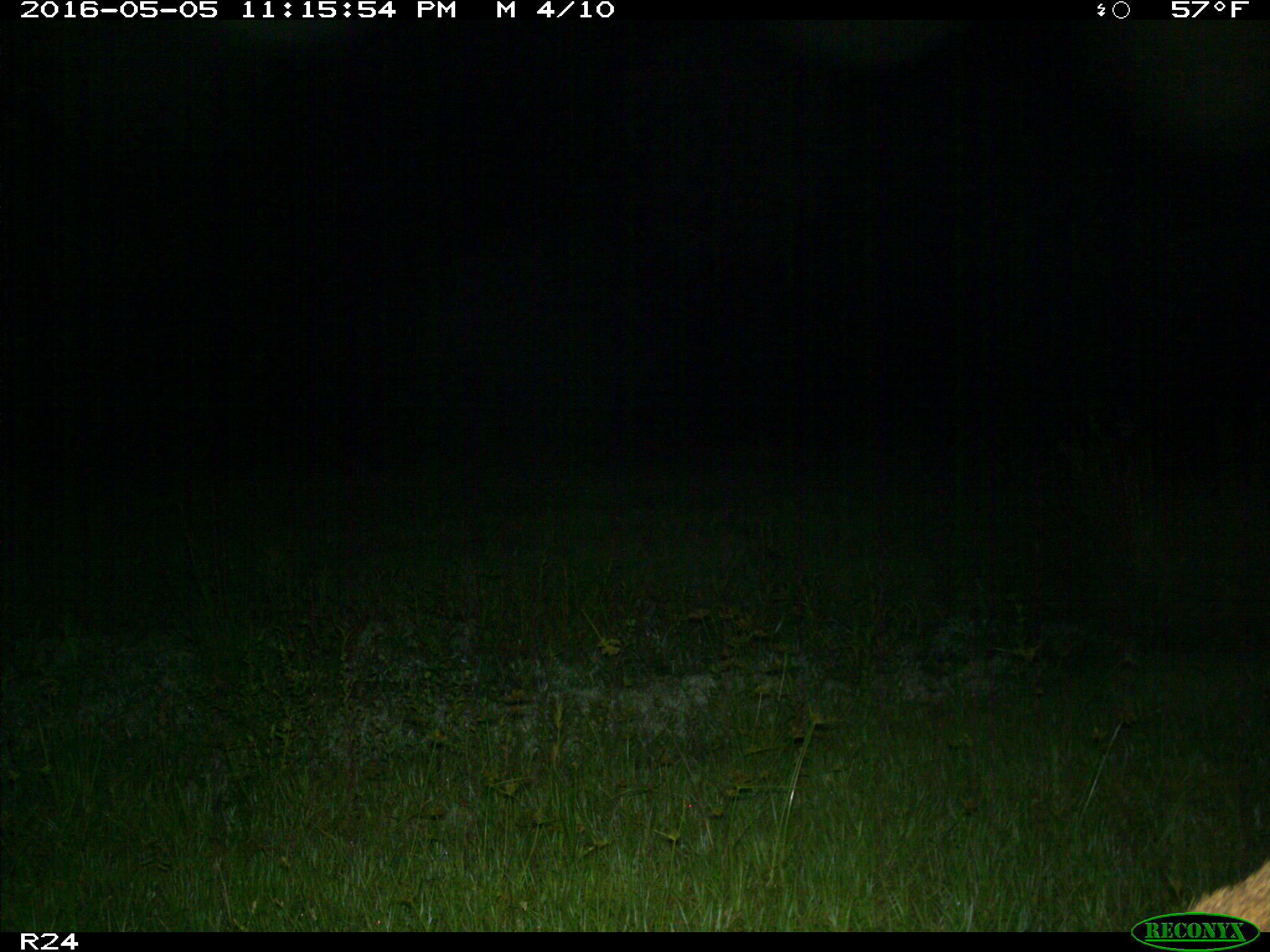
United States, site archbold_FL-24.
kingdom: Animalia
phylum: Chordata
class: Mammalia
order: Carnivora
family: Canidae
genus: Canis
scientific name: Canis latrans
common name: coyote